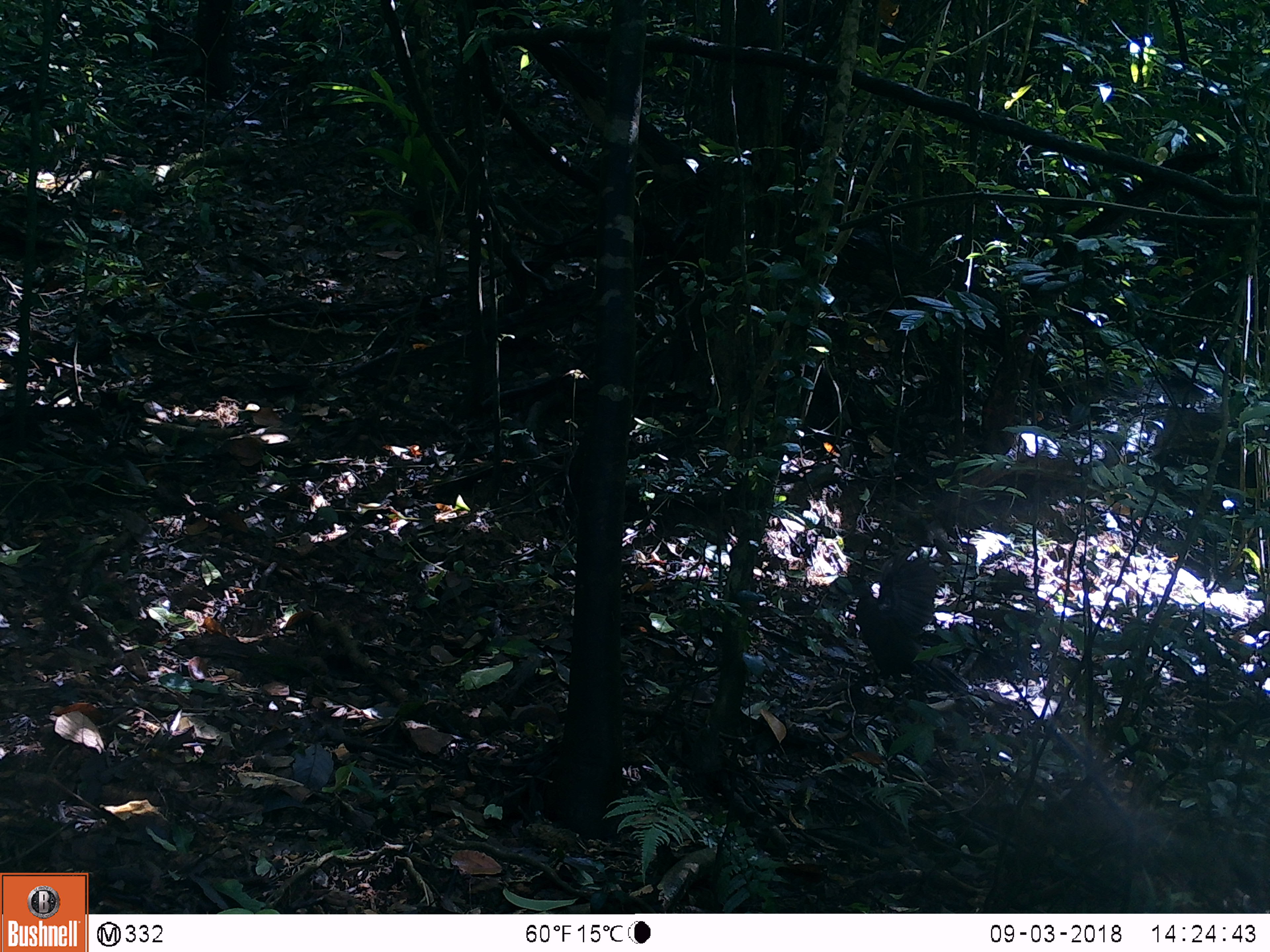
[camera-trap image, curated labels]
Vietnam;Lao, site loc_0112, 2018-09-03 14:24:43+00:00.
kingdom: Animalia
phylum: Chordata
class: Aves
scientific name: Aves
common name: bird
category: unidentified bird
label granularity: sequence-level